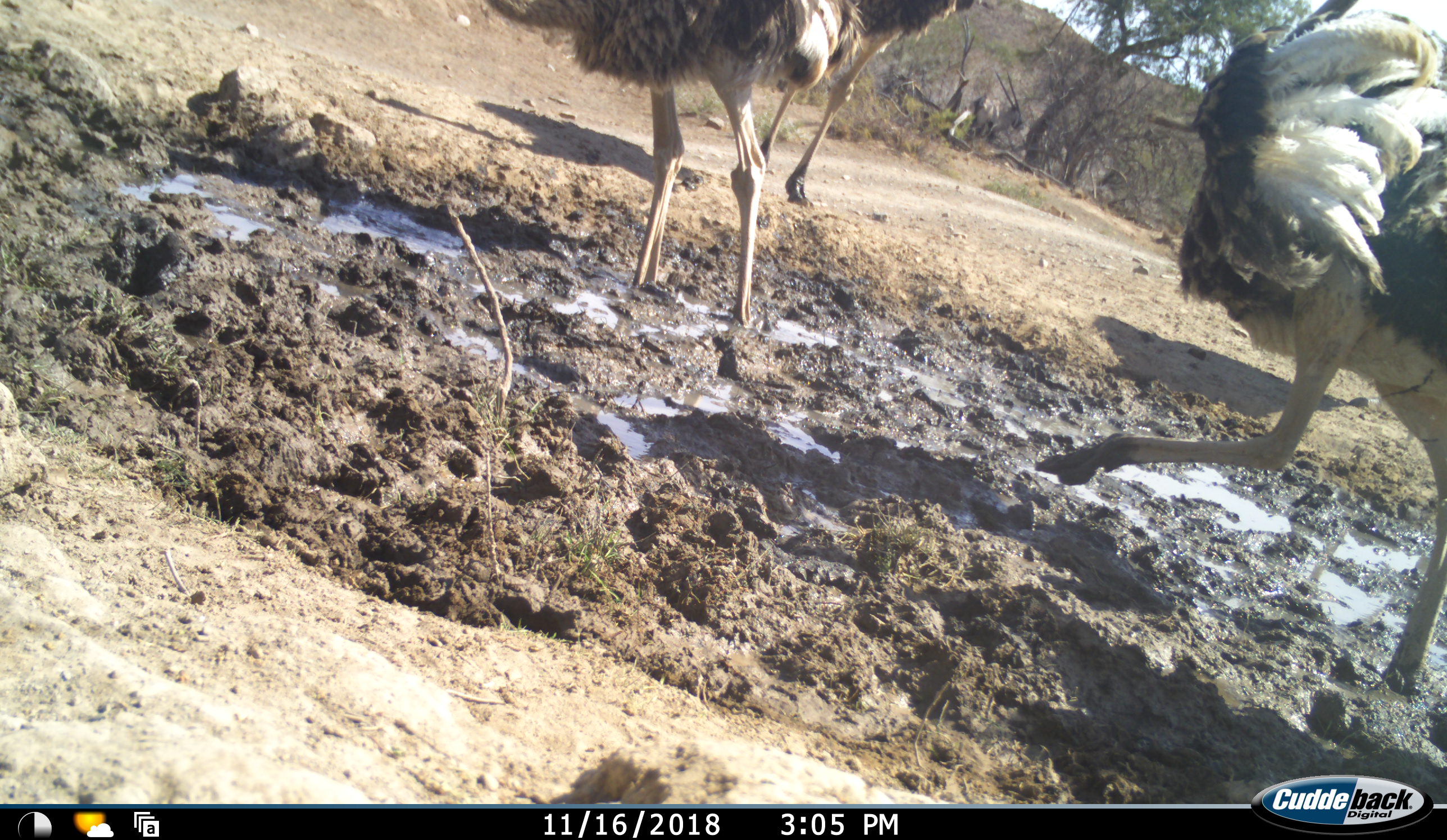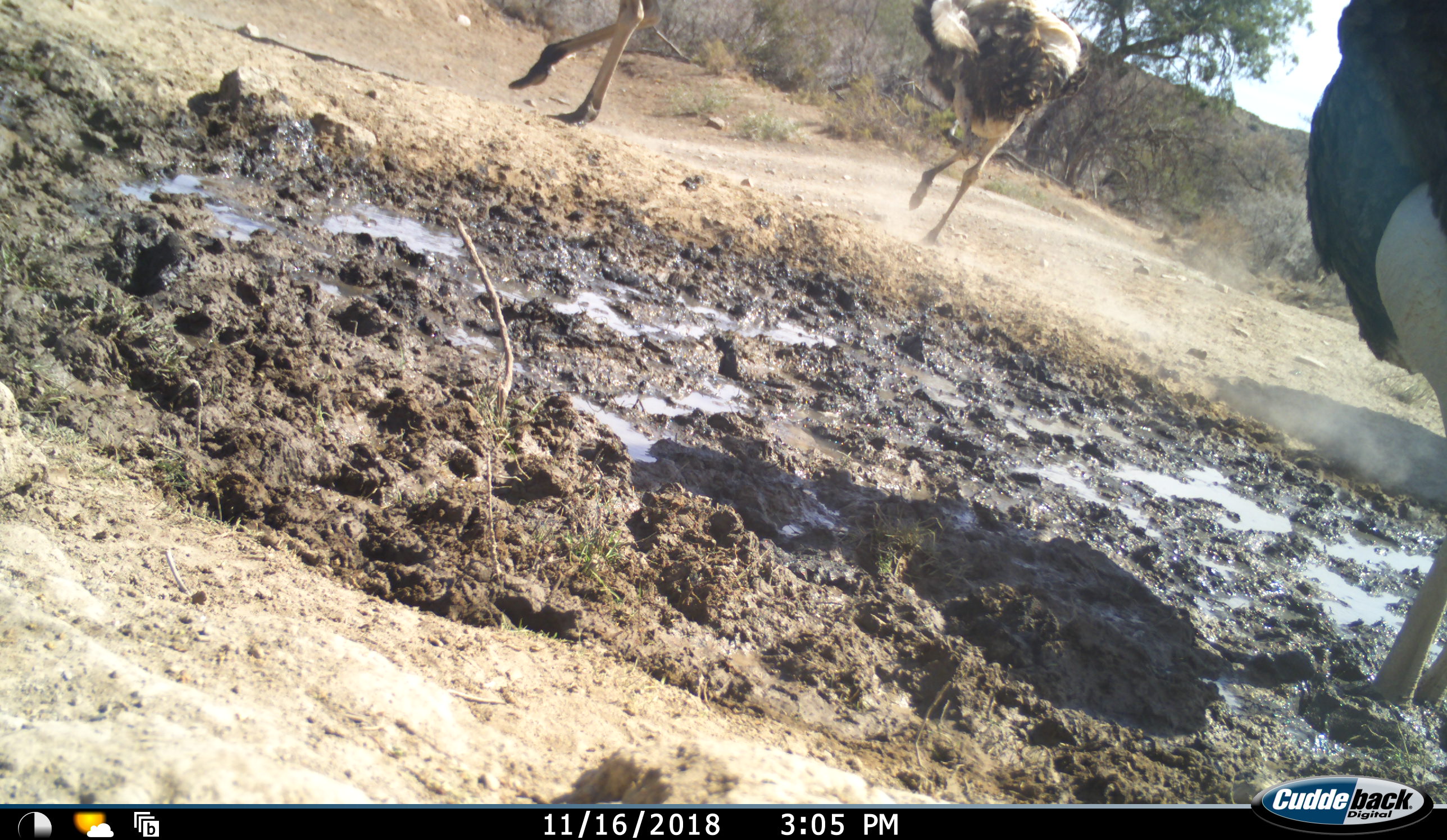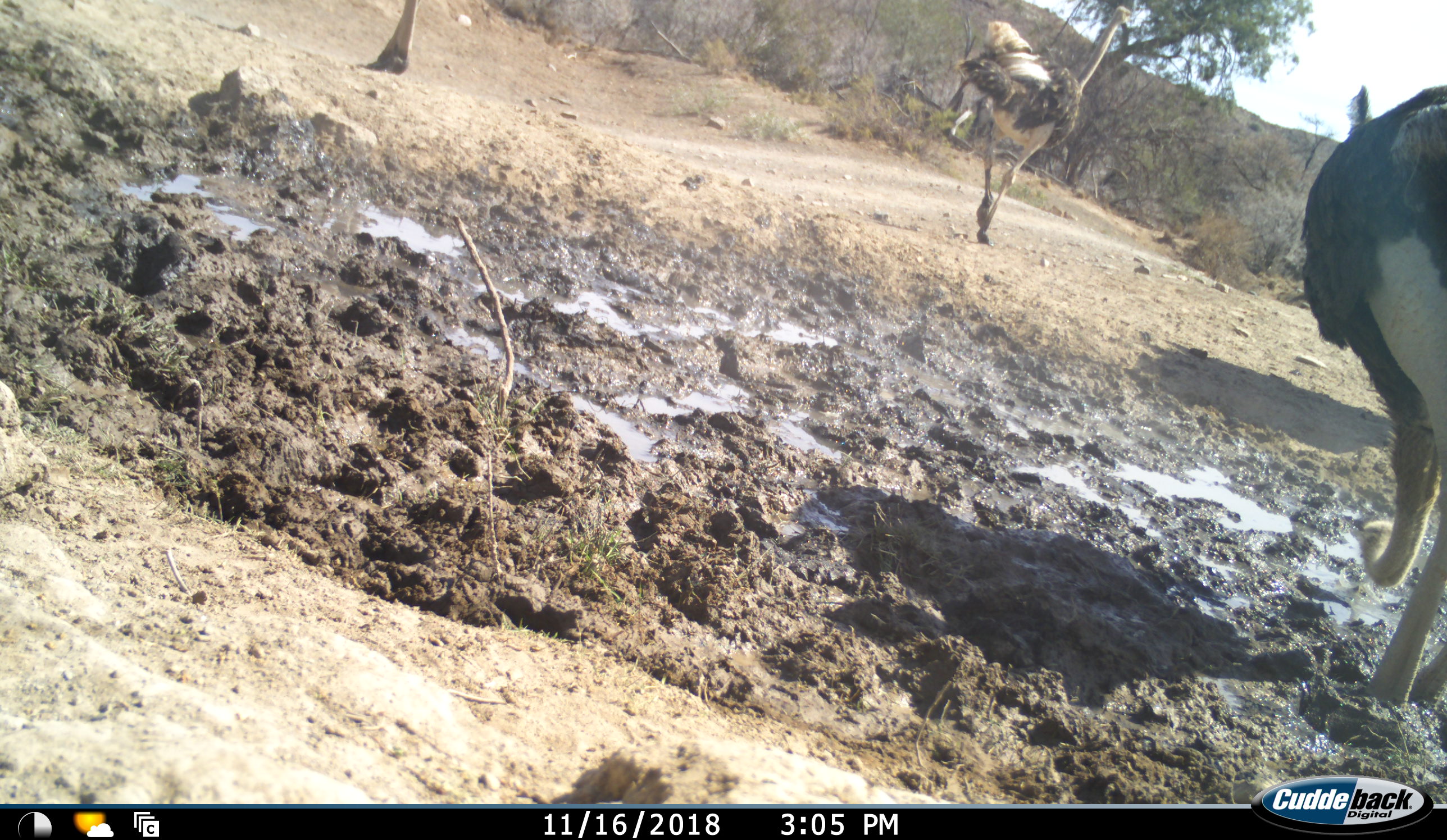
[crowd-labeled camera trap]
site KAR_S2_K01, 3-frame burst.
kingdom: Animalia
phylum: Chordata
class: Aves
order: Struthioniformes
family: Struthionidae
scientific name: Struthionidae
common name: ostrich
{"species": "ostrich (Struthionidae)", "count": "3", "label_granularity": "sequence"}